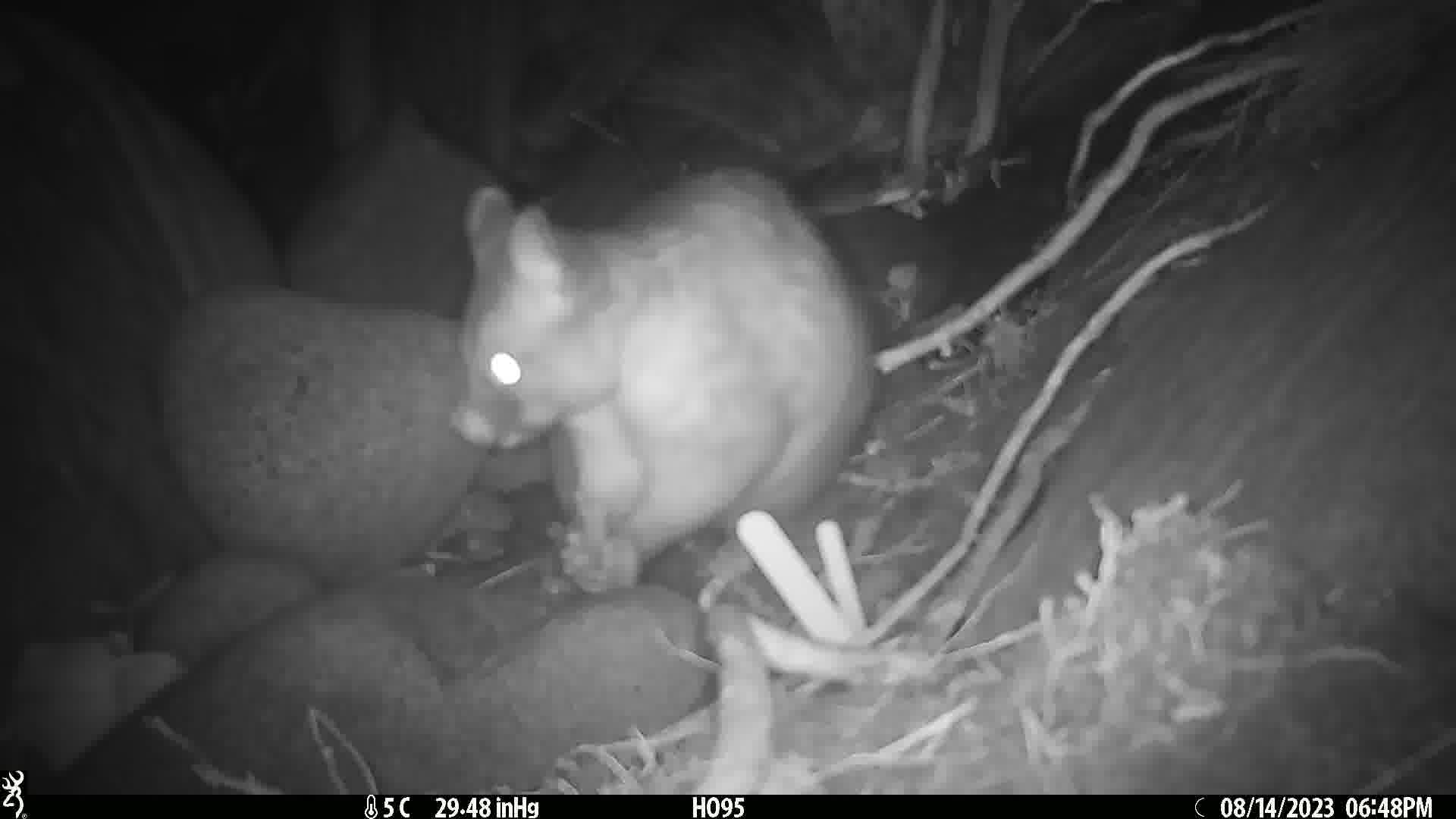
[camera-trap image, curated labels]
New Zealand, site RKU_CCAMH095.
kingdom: Animalia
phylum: Chordata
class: Mammalia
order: Diprotodontia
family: Phalangeridae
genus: Trichosurus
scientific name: Trichosurus vulpecula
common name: common brushtail possum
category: possum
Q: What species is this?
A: Possum (common brushtail possum) (Trichosurus vulpecula).